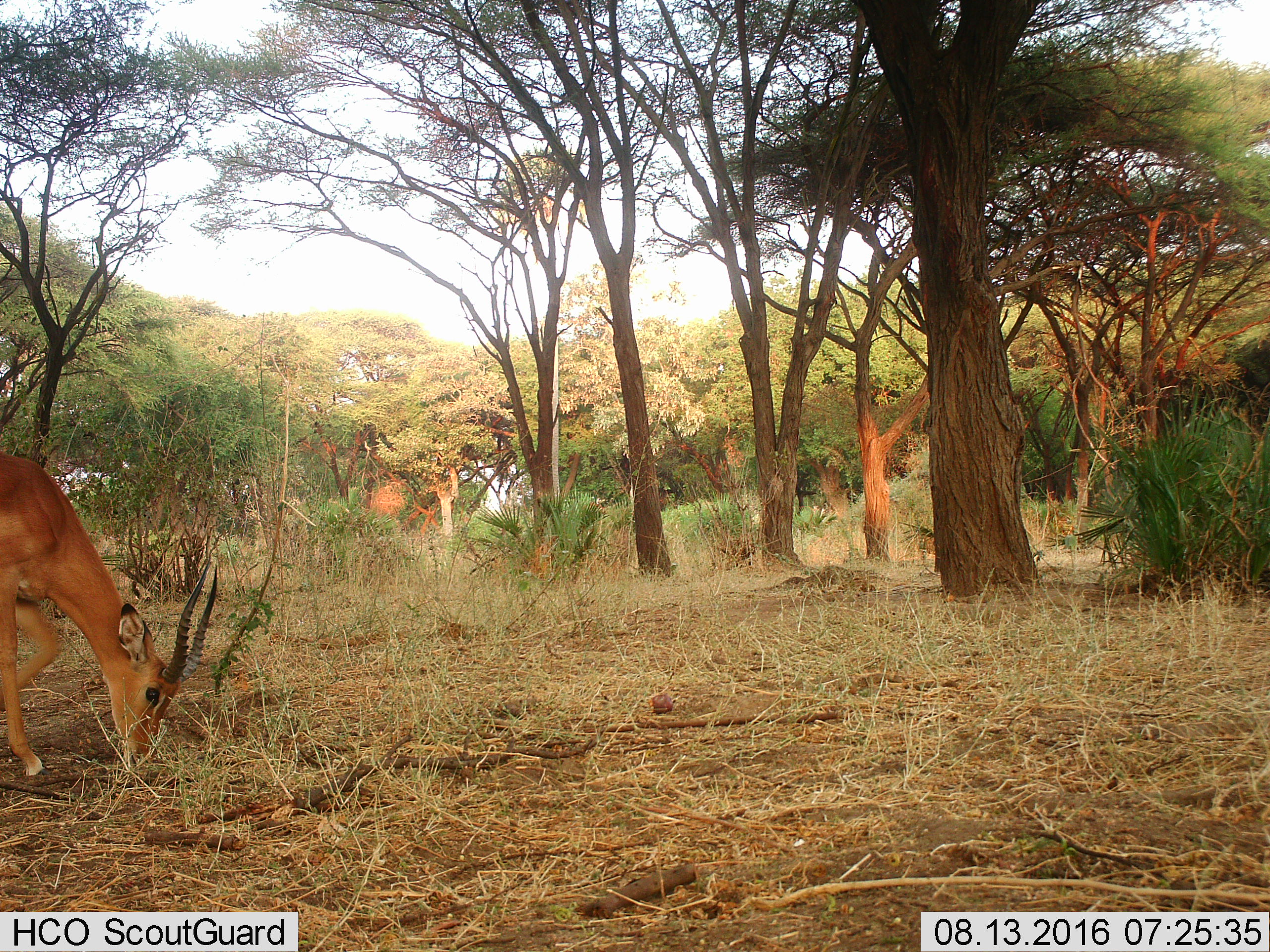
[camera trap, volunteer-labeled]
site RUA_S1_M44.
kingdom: Animalia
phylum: Chordata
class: Mammalia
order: Artiodactyla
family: Bovidae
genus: Aepyceros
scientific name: Aepyceros melampus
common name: impala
Impala (Aepyceros melampus), count 1. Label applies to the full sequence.